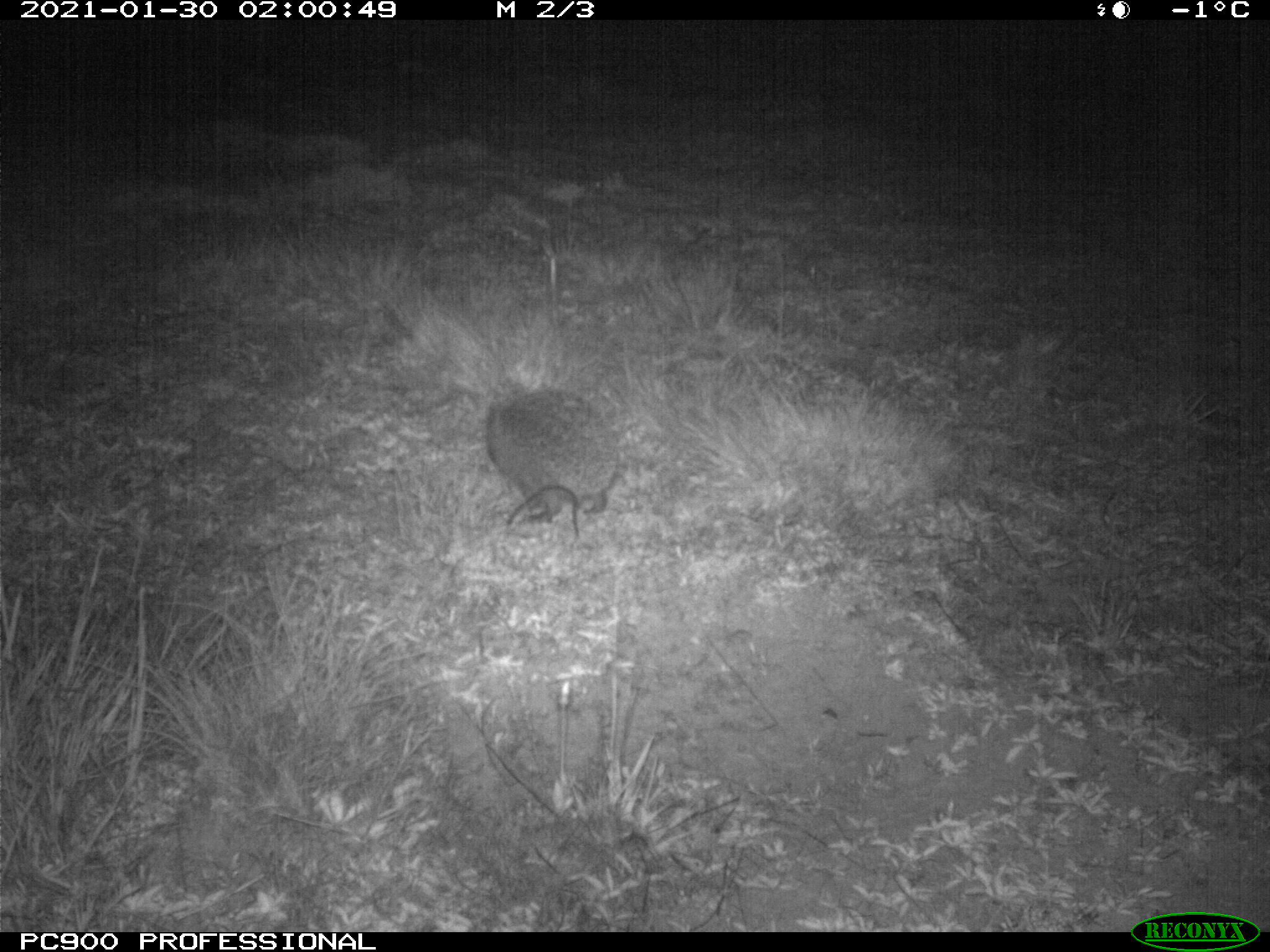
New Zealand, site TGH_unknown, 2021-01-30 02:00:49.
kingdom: Animalia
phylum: Chordata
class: Mammalia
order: Eulipotyphla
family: Erinaceidae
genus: Erinaceus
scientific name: Erinaceus europaeus europaeus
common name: european hedgehog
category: hedgehog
Hedgehog (european hedgehog) (Erinaceus europaeus europaeus).